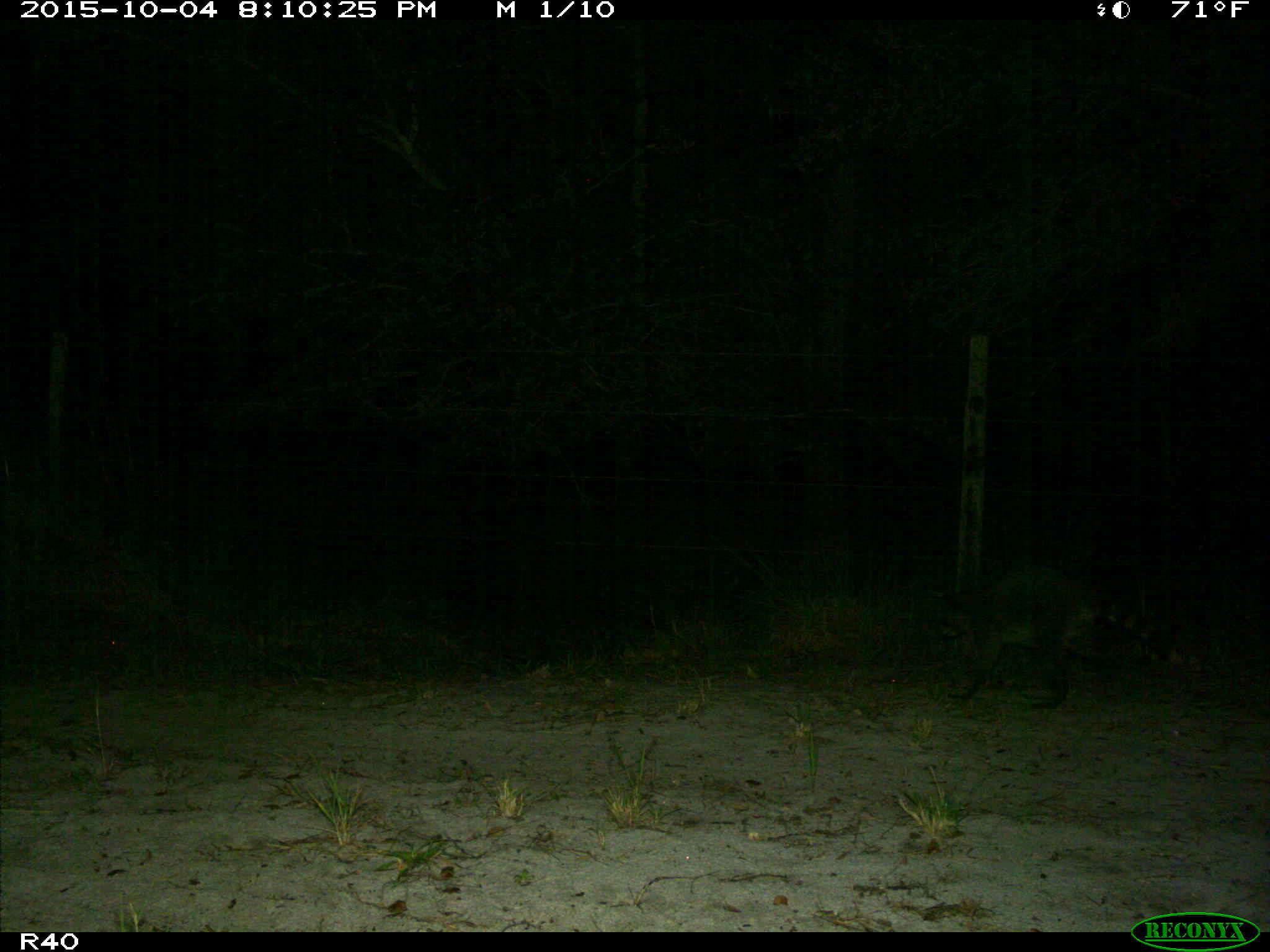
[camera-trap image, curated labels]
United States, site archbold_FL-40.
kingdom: Animalia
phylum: Chordata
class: Mammalia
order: Carnivora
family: Procyonidae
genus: Procyon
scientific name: Procyon lotor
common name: common raccoon